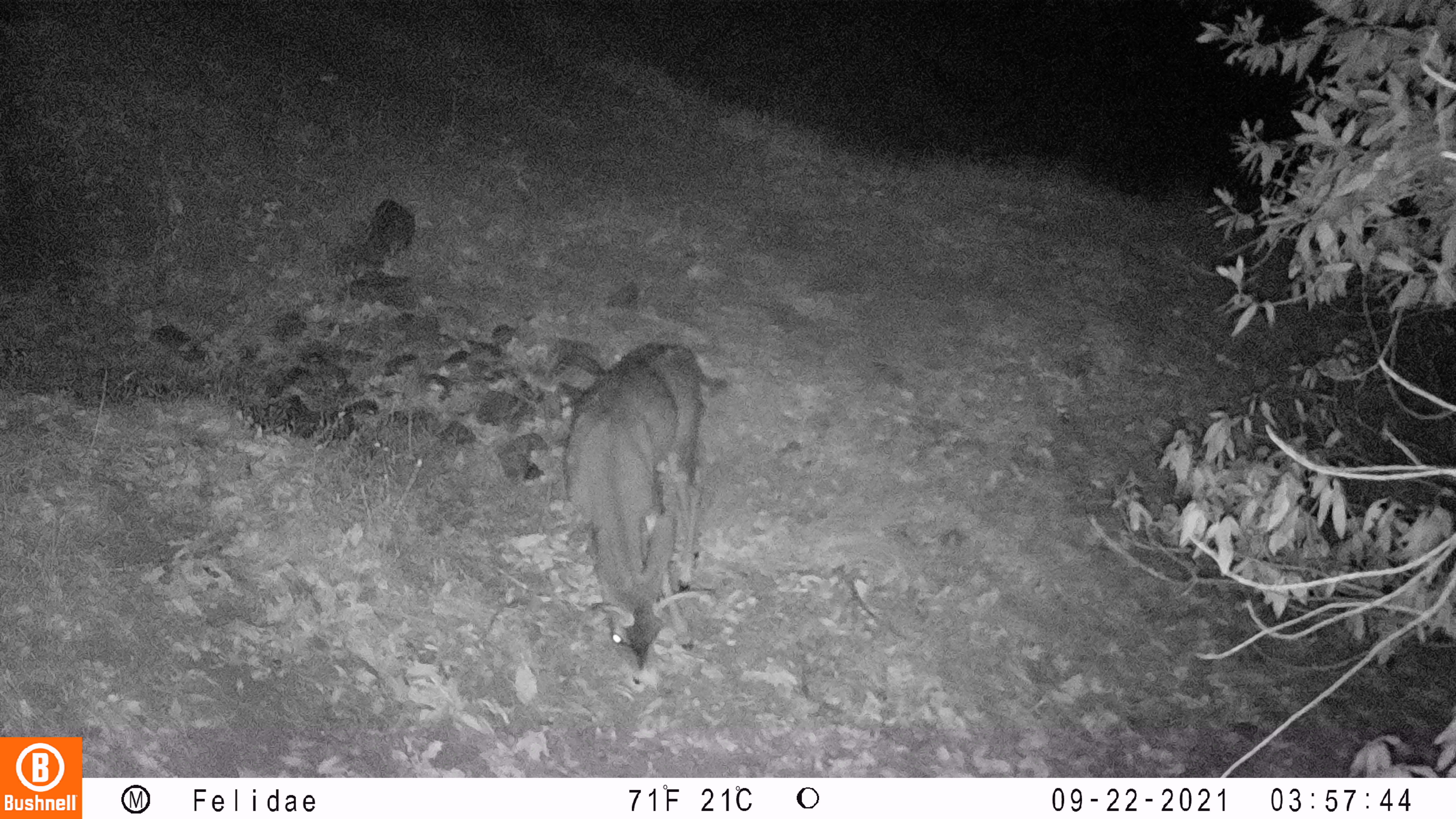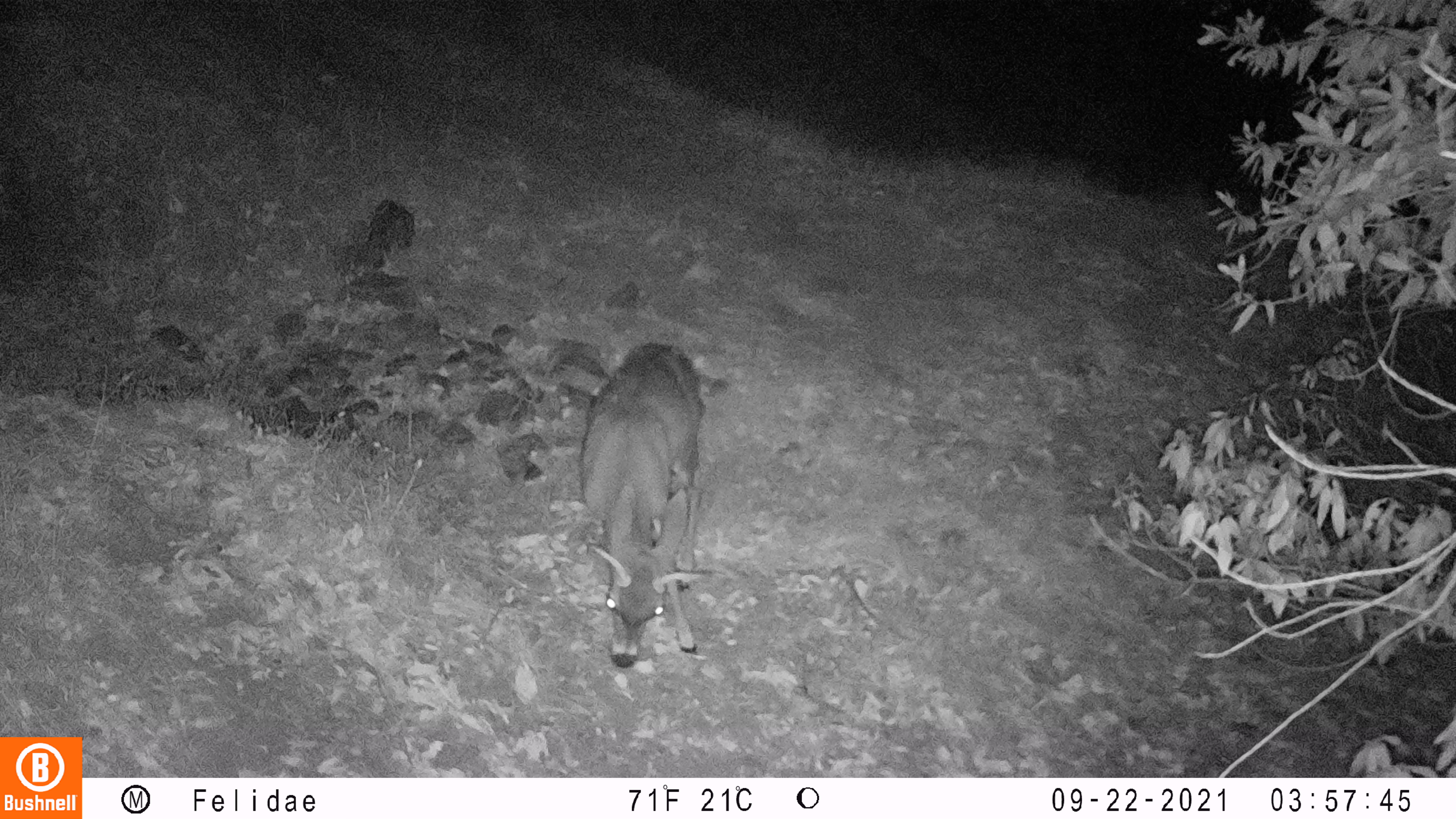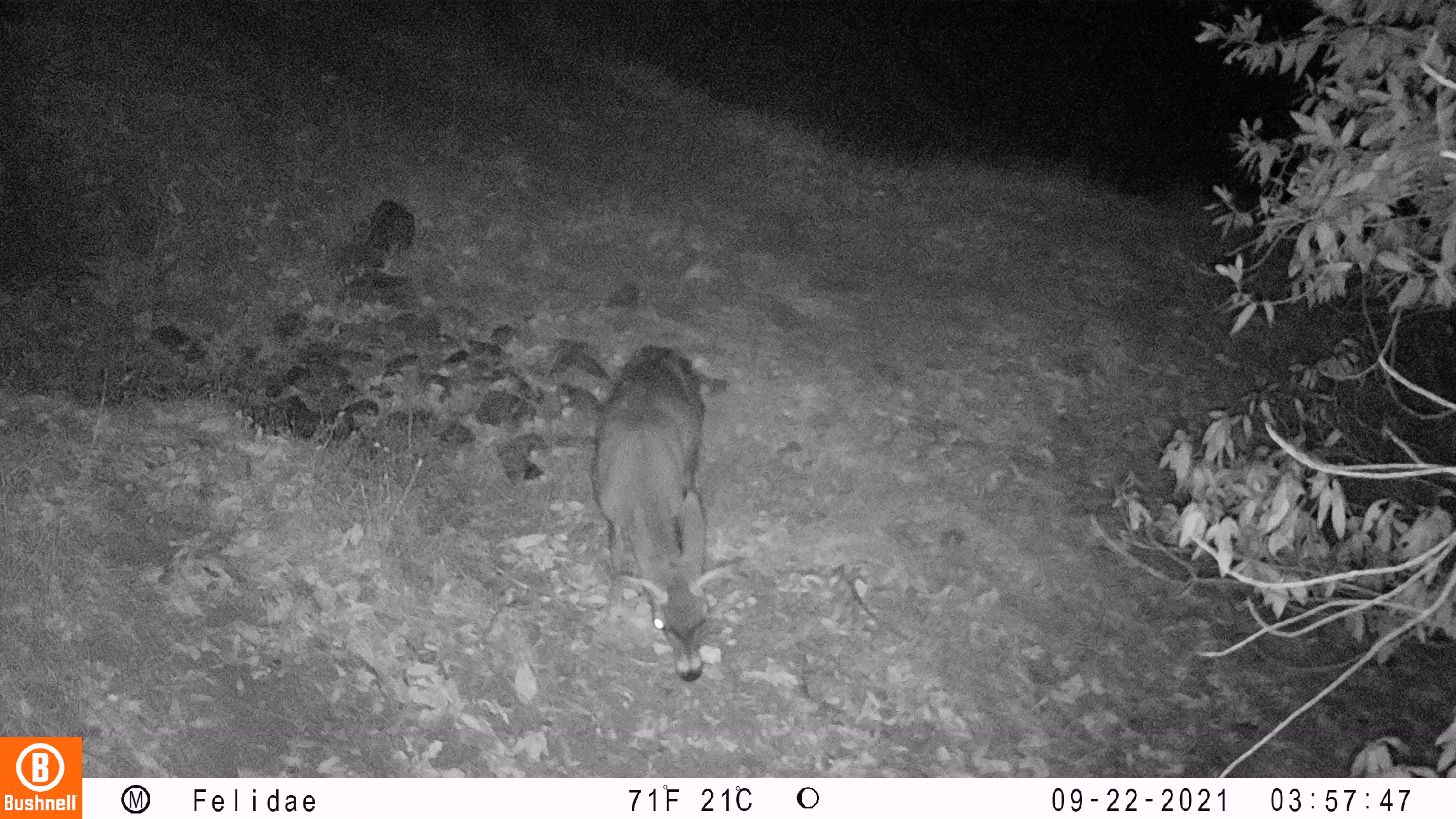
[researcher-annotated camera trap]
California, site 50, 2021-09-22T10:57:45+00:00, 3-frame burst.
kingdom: Animalia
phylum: Chordata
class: Mammalia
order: Artiodactyla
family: Cervidae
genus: Odocoileus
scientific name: Odocoileus hemionus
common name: mule deer